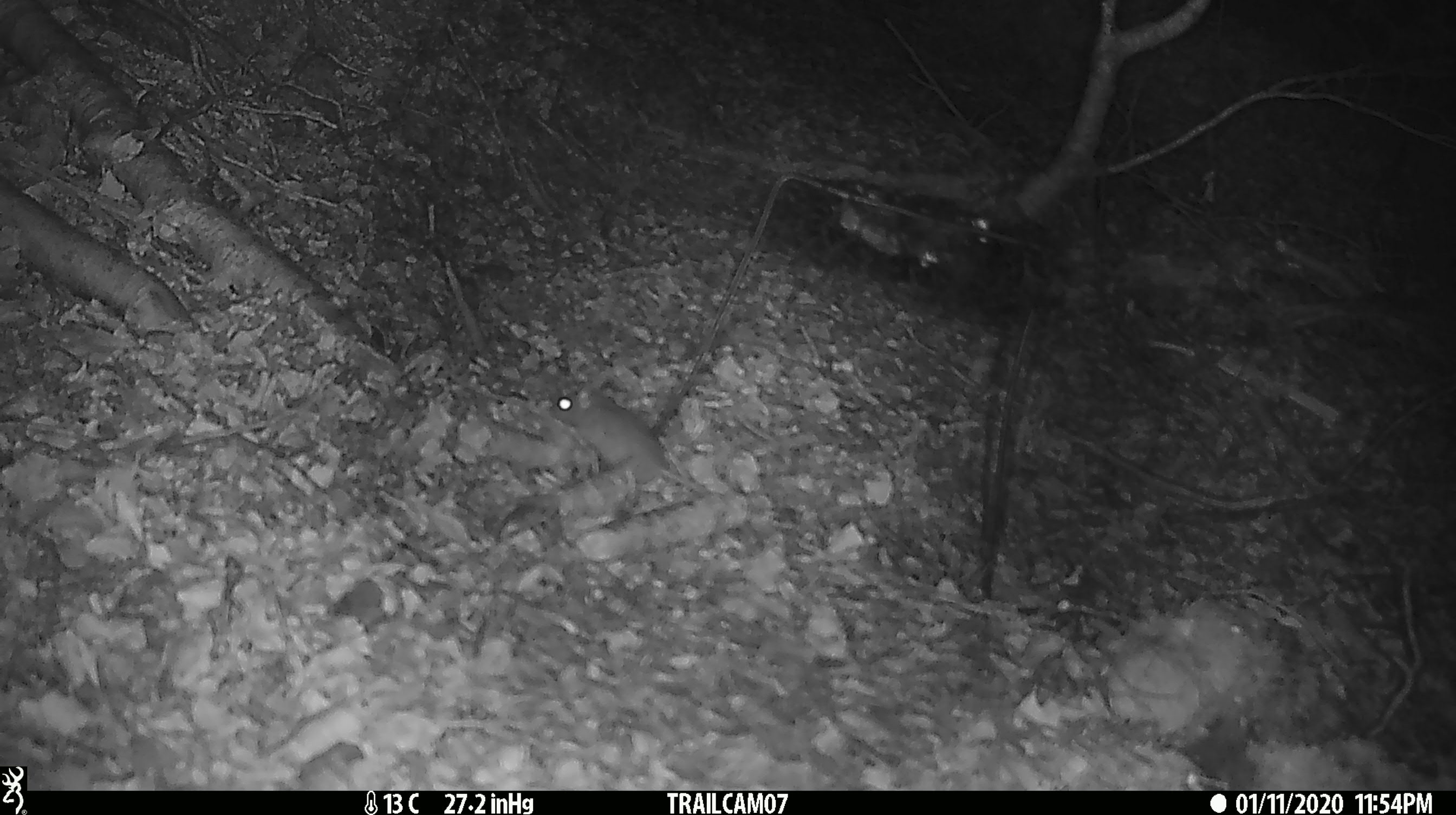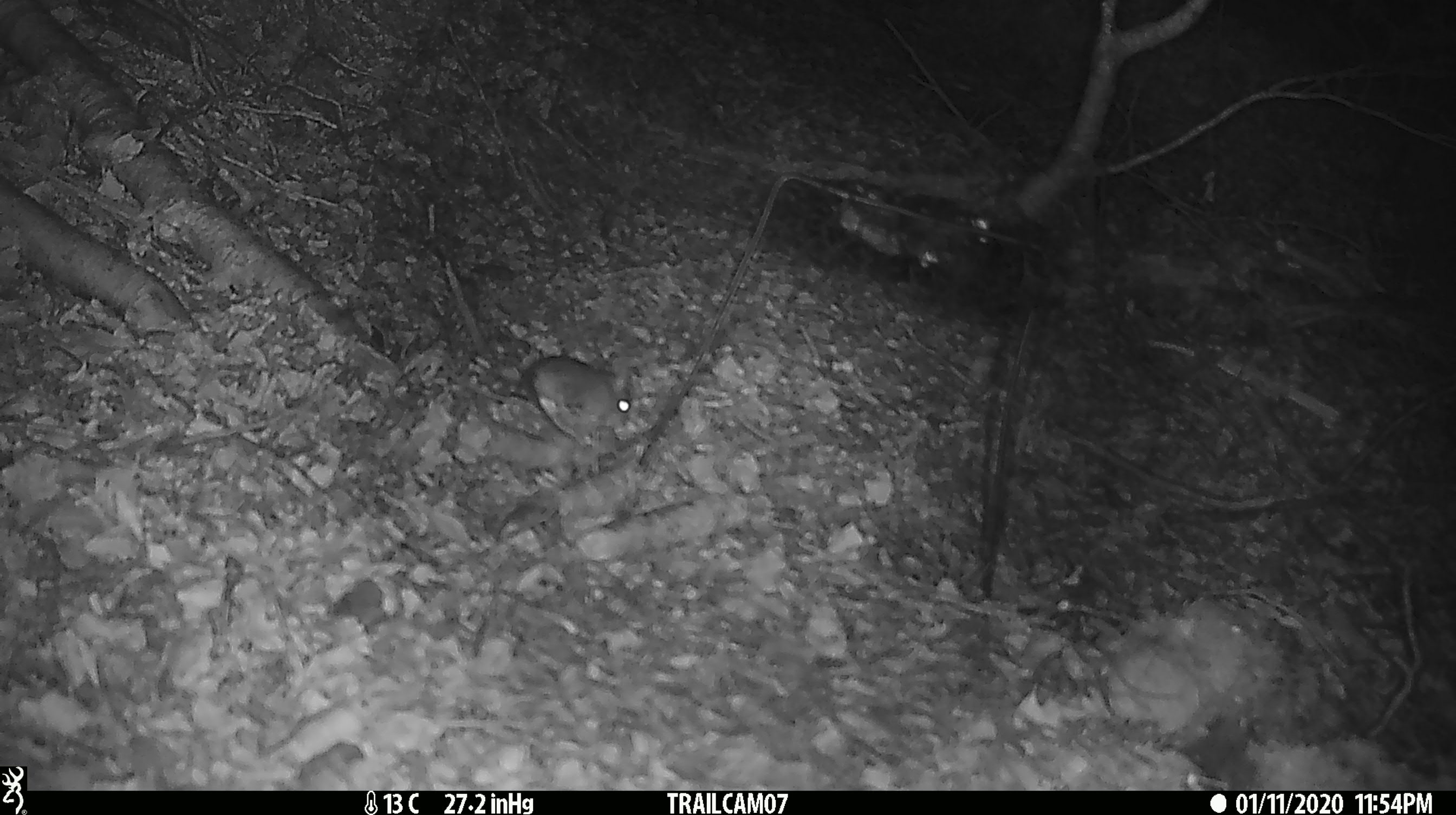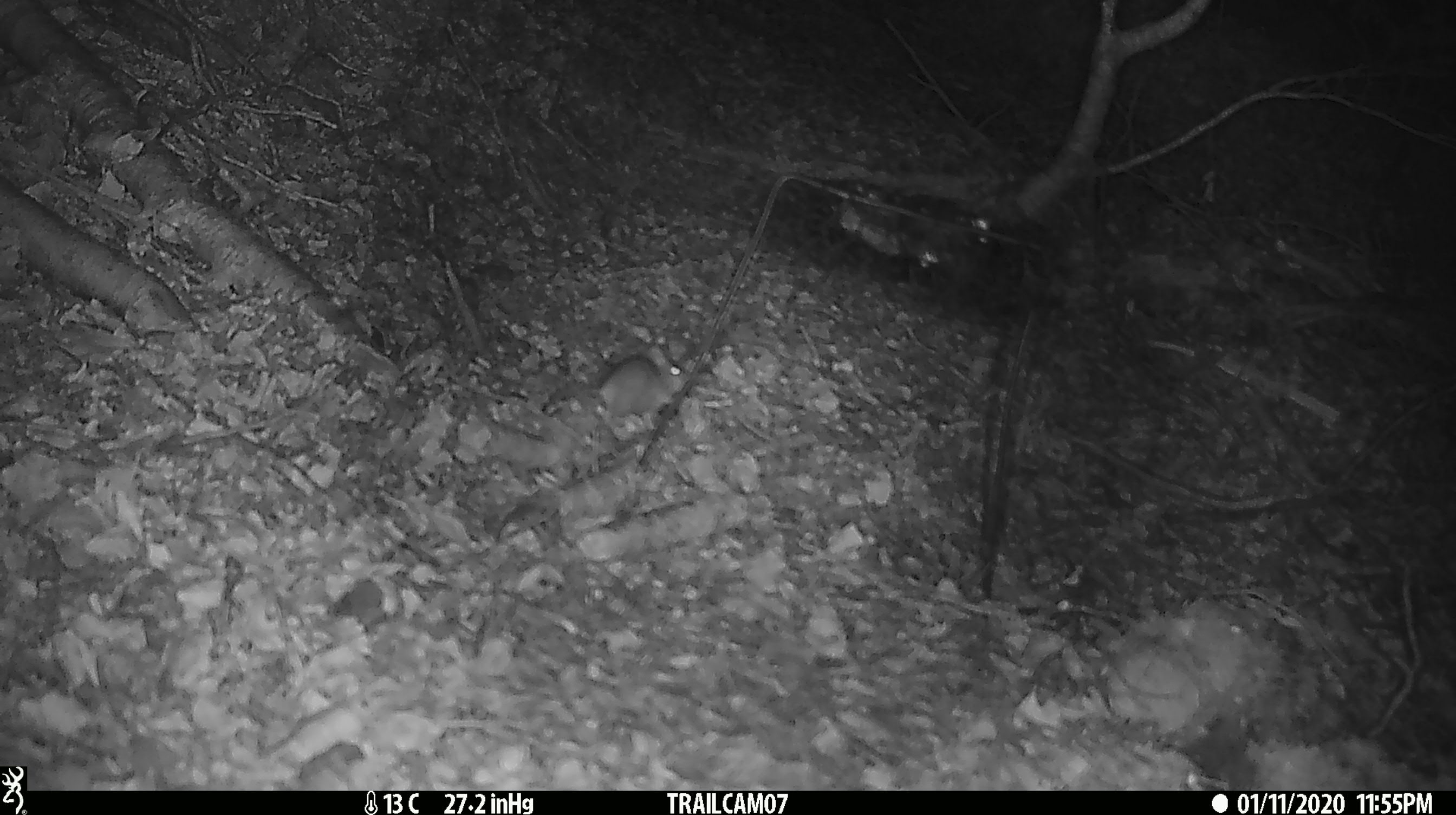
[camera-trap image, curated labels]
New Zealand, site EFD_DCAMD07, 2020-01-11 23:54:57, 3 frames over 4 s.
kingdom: Animalia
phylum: Chordata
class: Mammalia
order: Rodentia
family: Muridae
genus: Mus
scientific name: Mus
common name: mouse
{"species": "mouse (Mus)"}